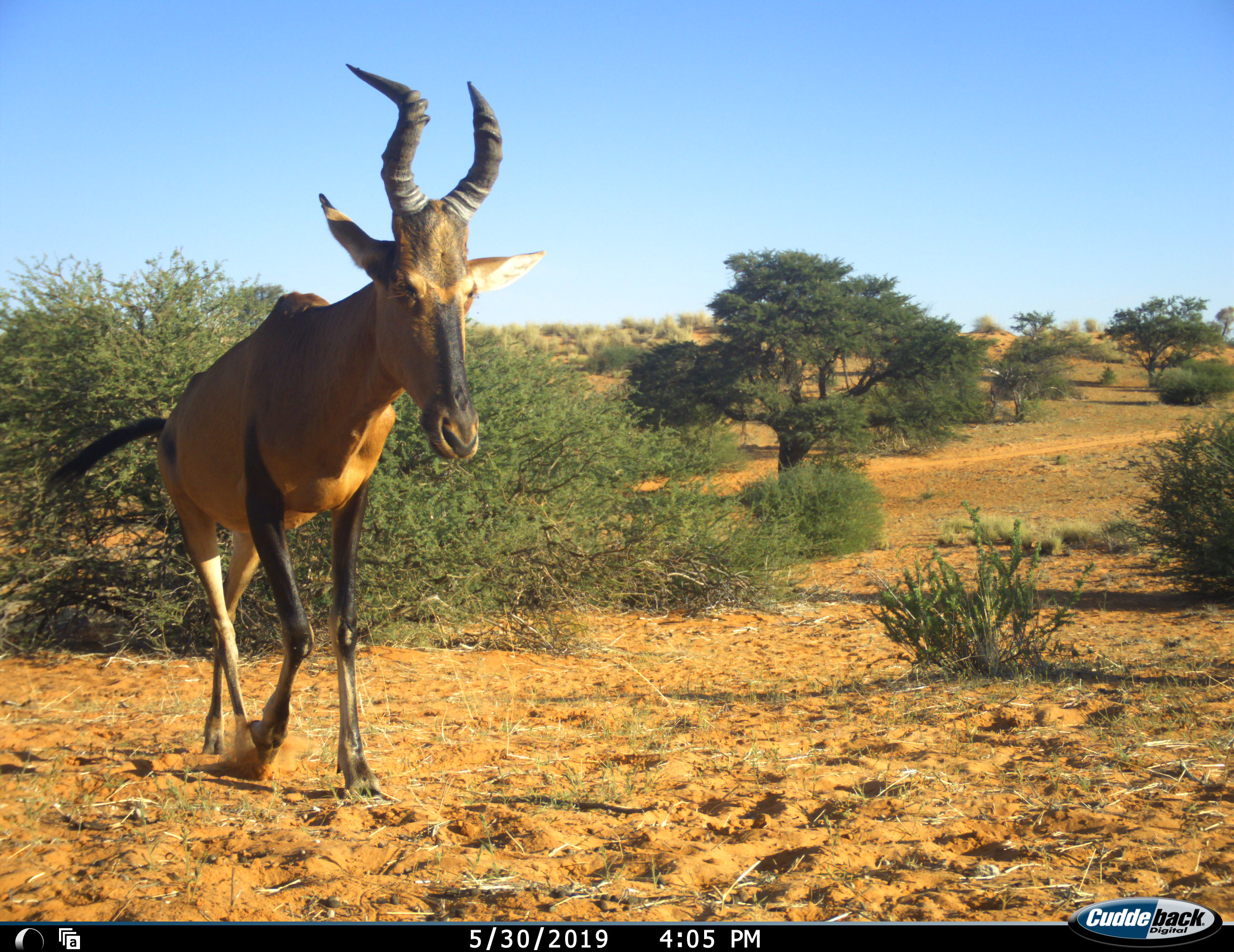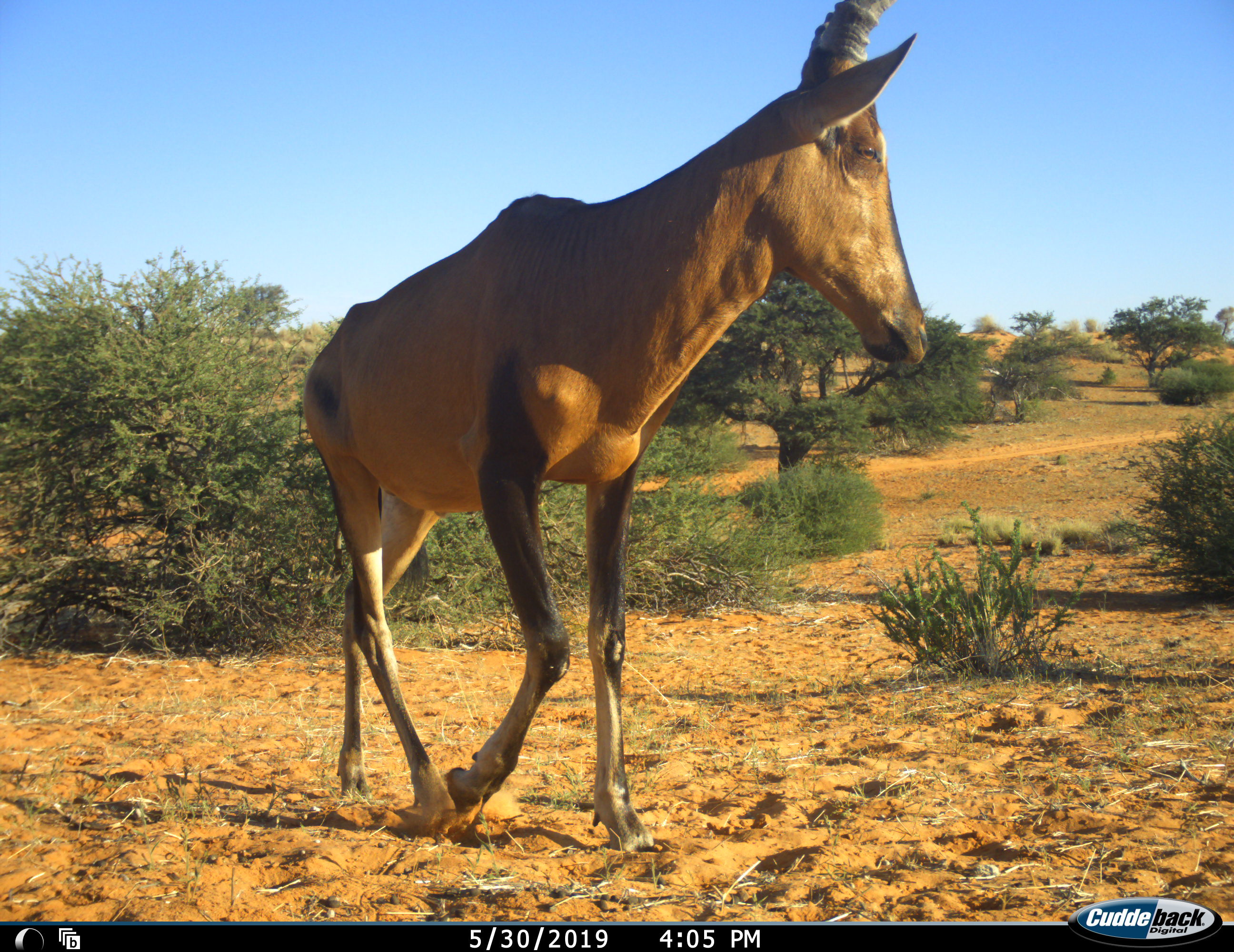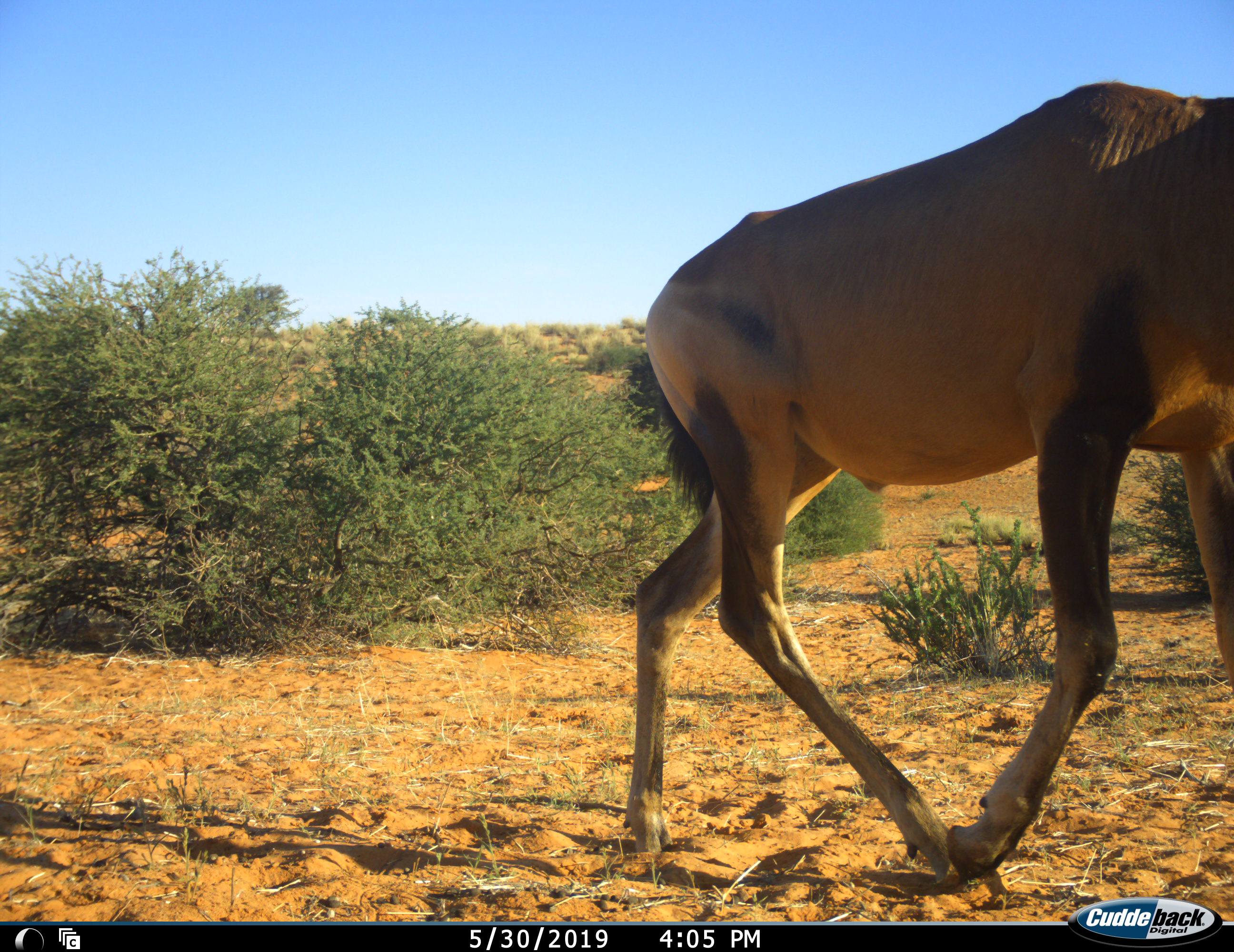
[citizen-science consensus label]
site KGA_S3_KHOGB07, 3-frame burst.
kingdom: Animalia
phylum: Chordata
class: Mammalia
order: Artiodactyla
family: Bovidae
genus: Alcelaphus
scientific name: Alcelaphus buselaphus caama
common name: red hartebeest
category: hartebeestred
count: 1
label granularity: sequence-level